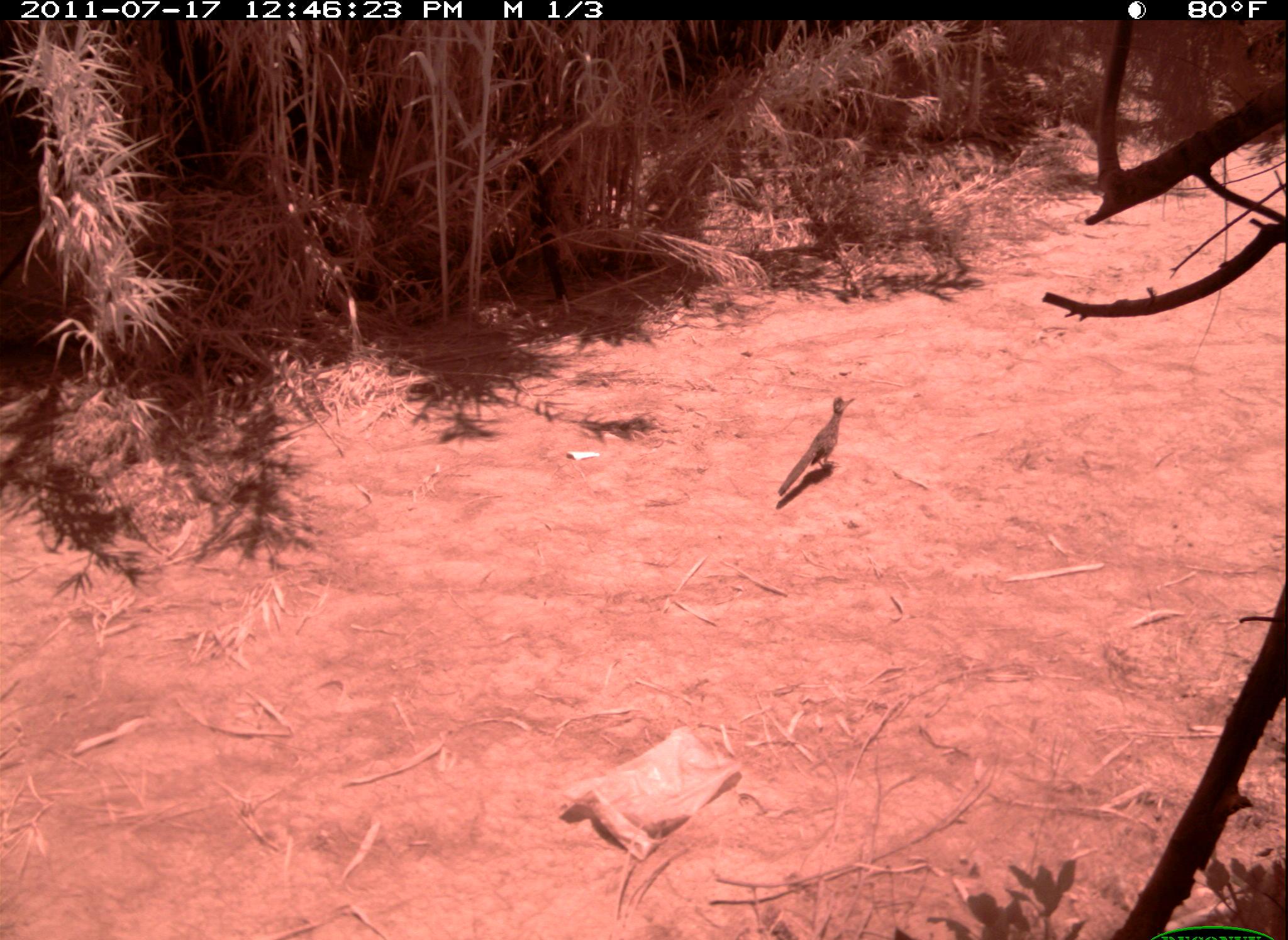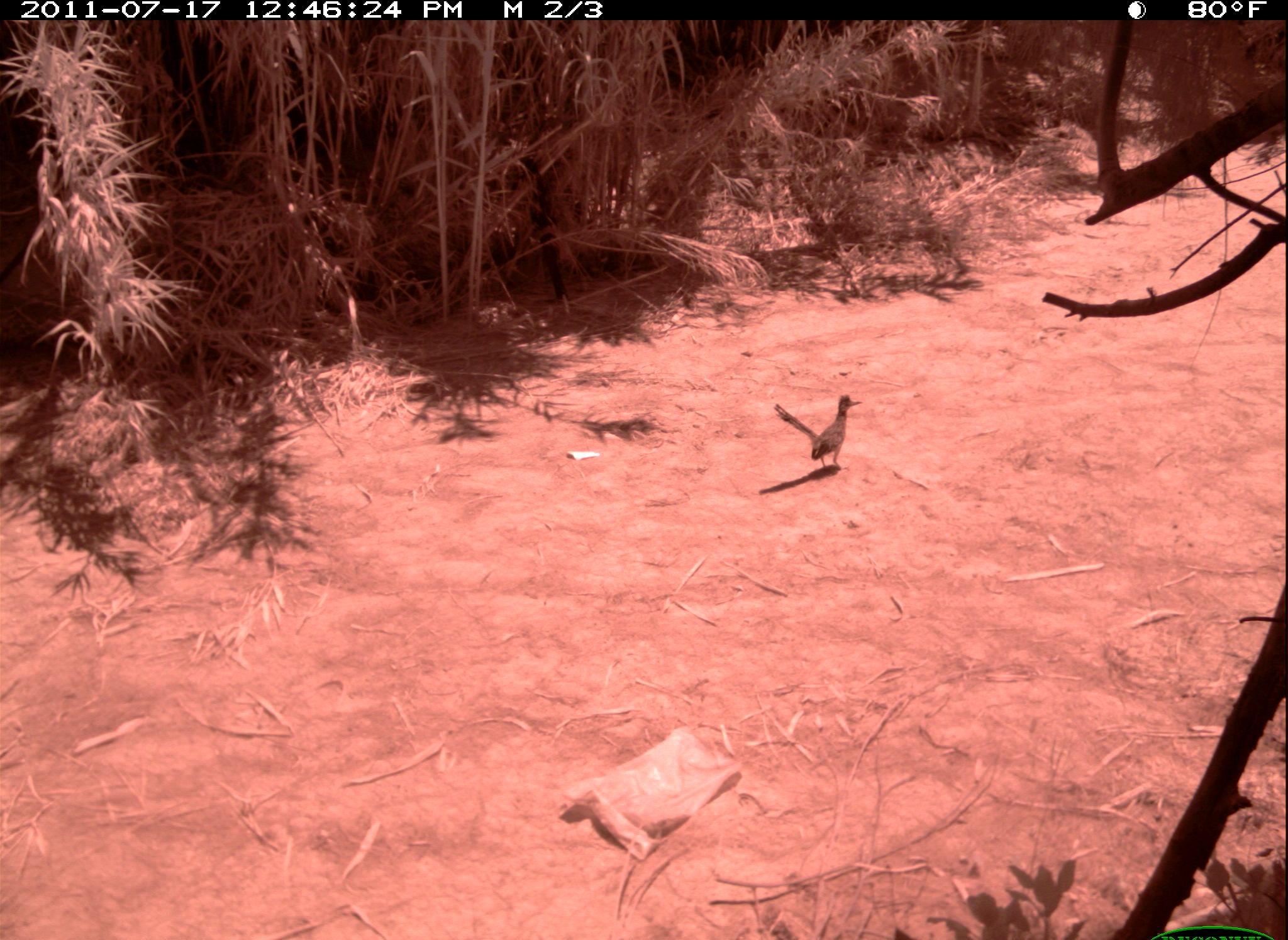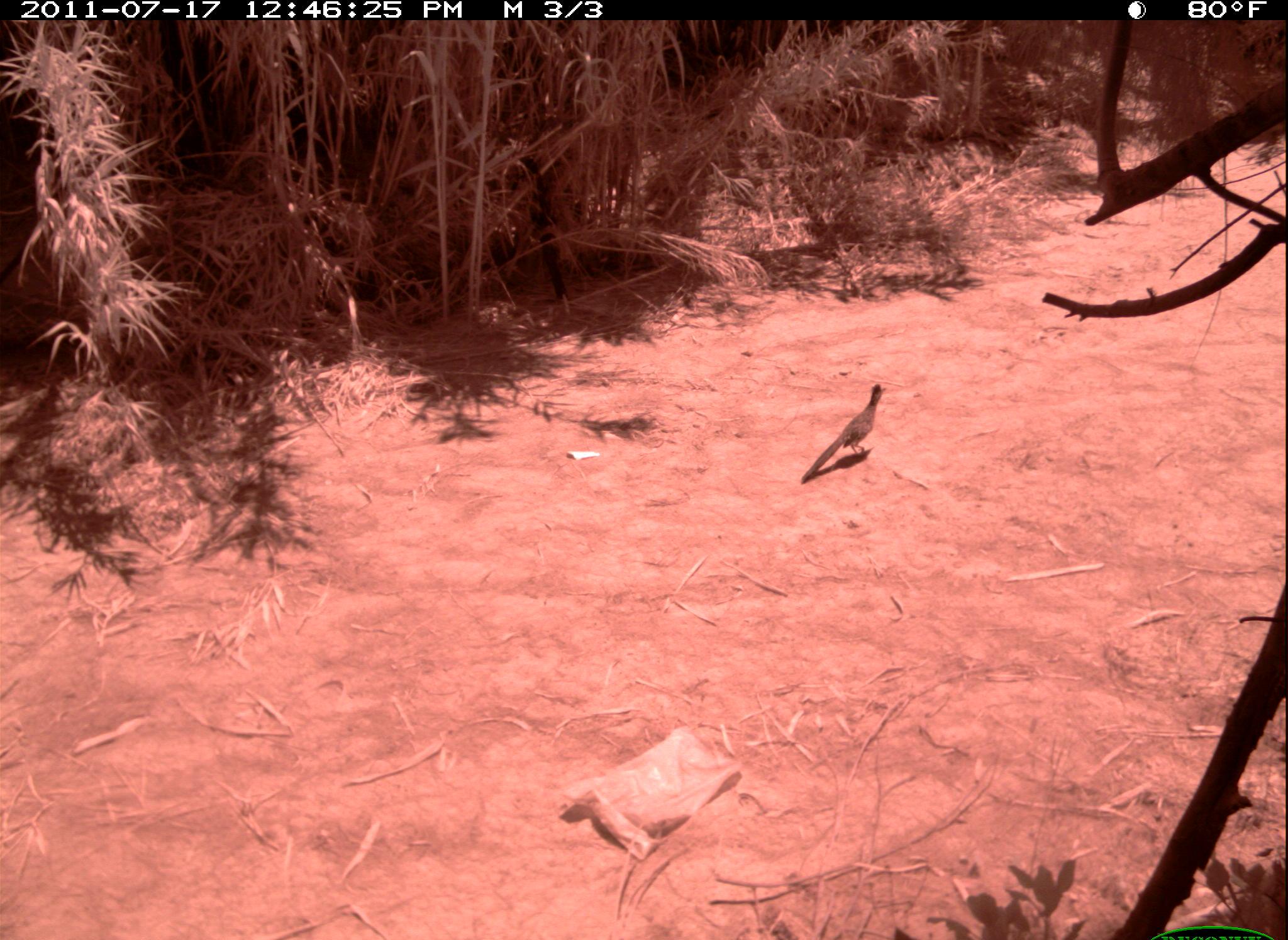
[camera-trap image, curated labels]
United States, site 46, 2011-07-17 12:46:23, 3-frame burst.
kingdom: Animalia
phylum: Chordata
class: Aves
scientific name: Aves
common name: bird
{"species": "bird (Aves)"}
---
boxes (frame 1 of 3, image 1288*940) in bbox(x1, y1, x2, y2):
bird: bbox(777, 394, 865, 503)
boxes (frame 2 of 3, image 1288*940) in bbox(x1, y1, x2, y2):
bird: bbox(768, 377, 869, 486)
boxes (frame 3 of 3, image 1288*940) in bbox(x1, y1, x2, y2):
bird: bbox(797, 372, 918, 493)